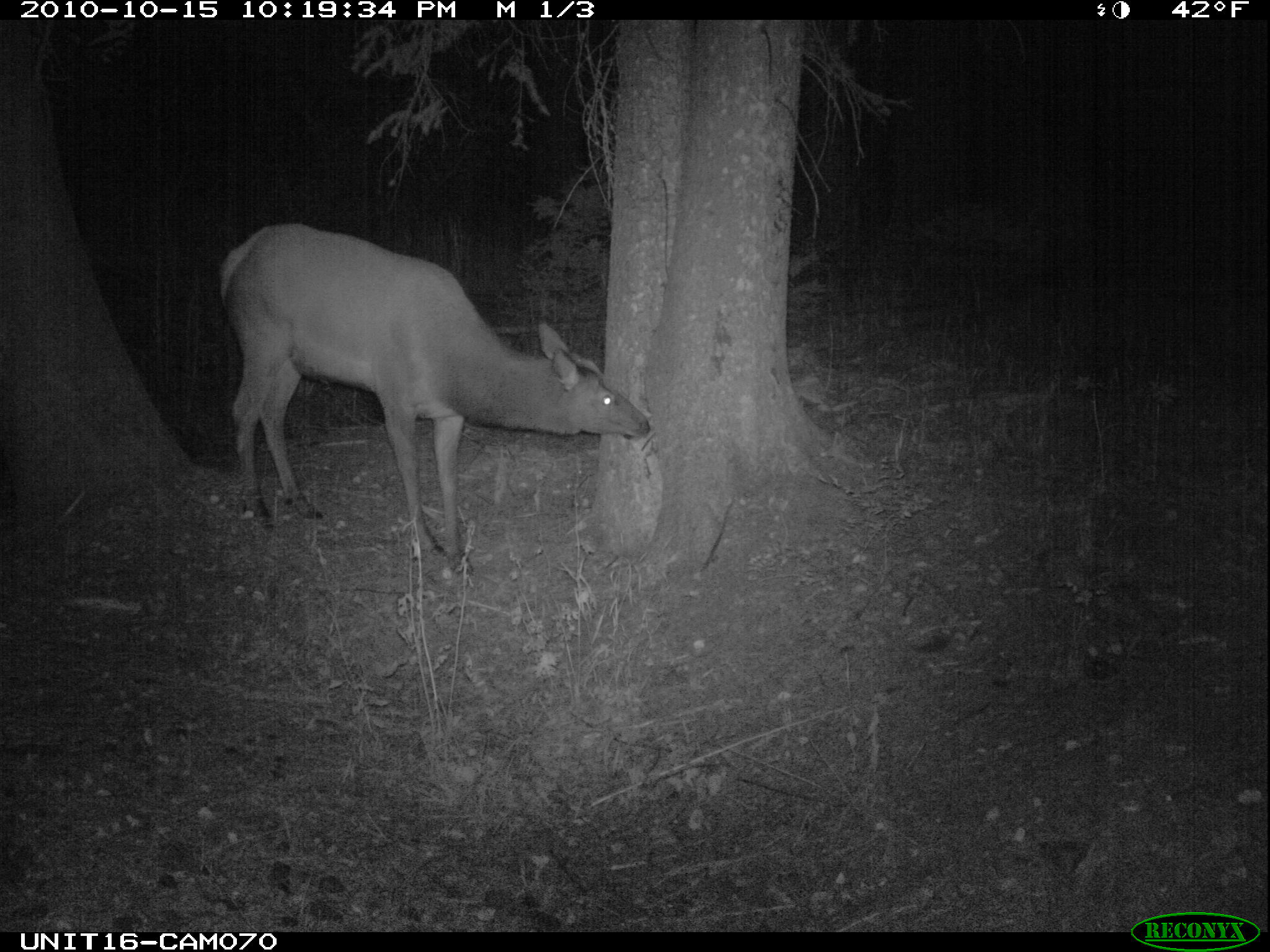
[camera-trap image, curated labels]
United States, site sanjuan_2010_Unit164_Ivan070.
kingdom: Animalia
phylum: Chordata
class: Mammalia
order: Artiodactyla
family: Cervidae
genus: Cervus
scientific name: Cervus elaphus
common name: red deer